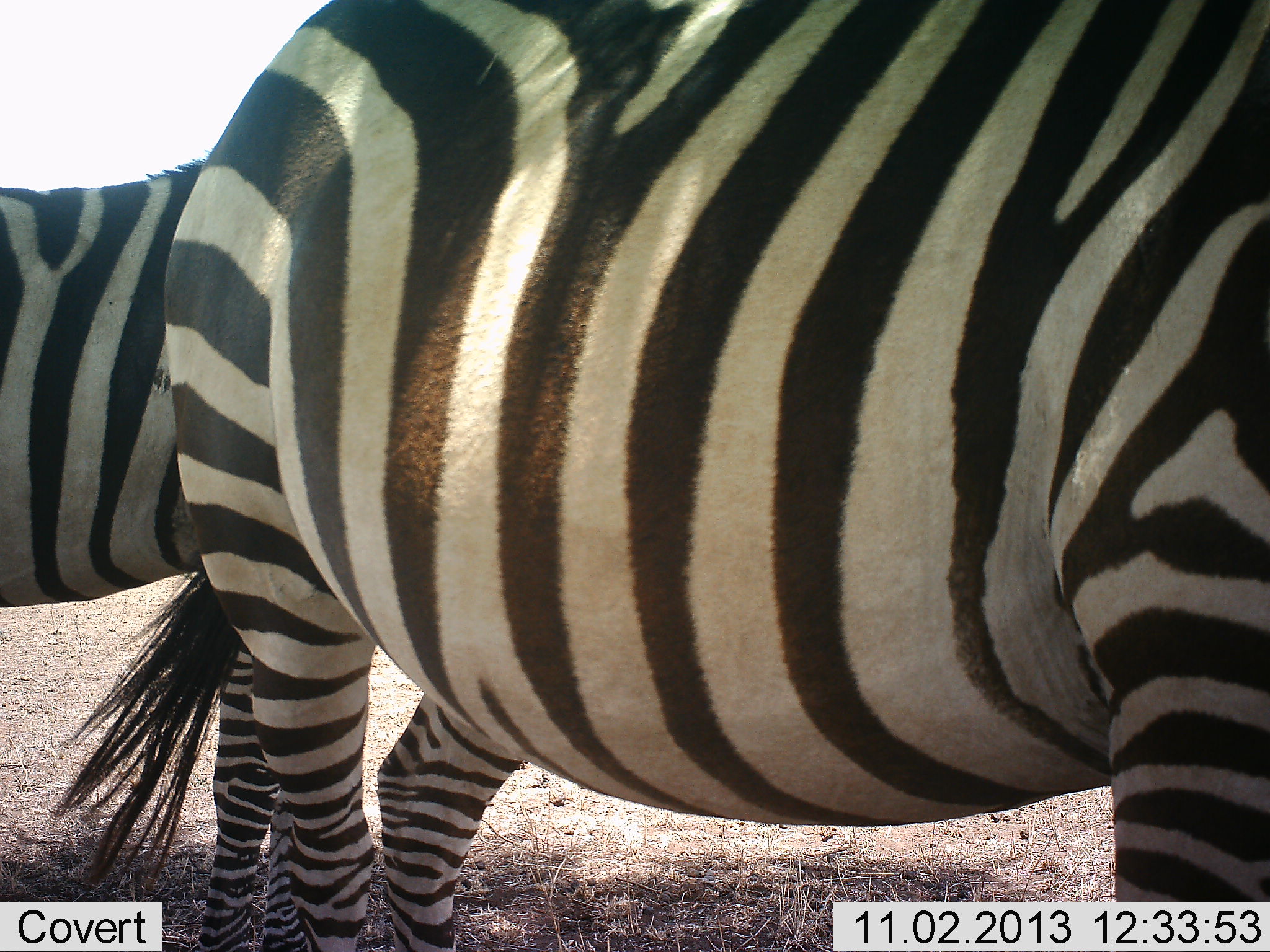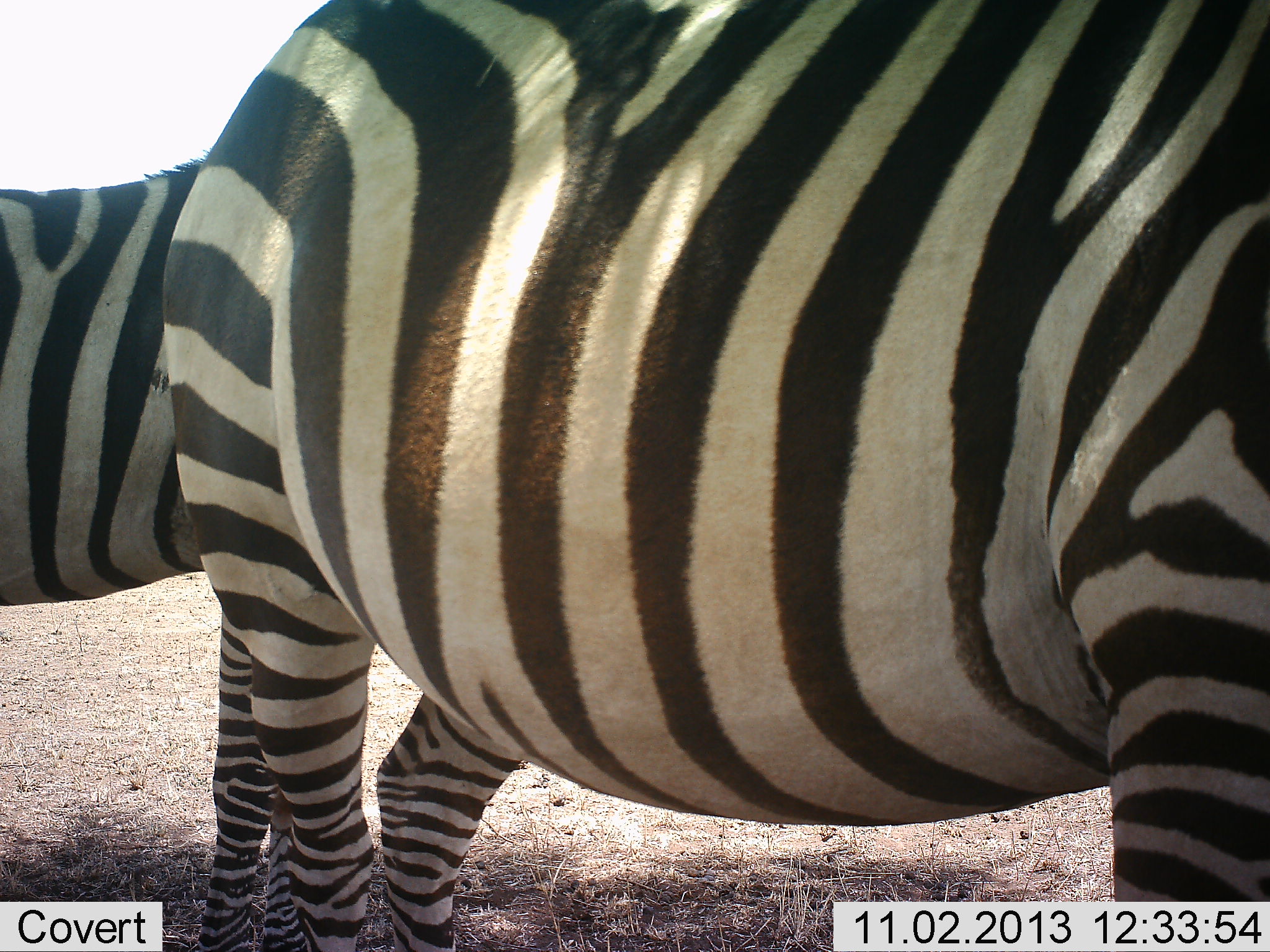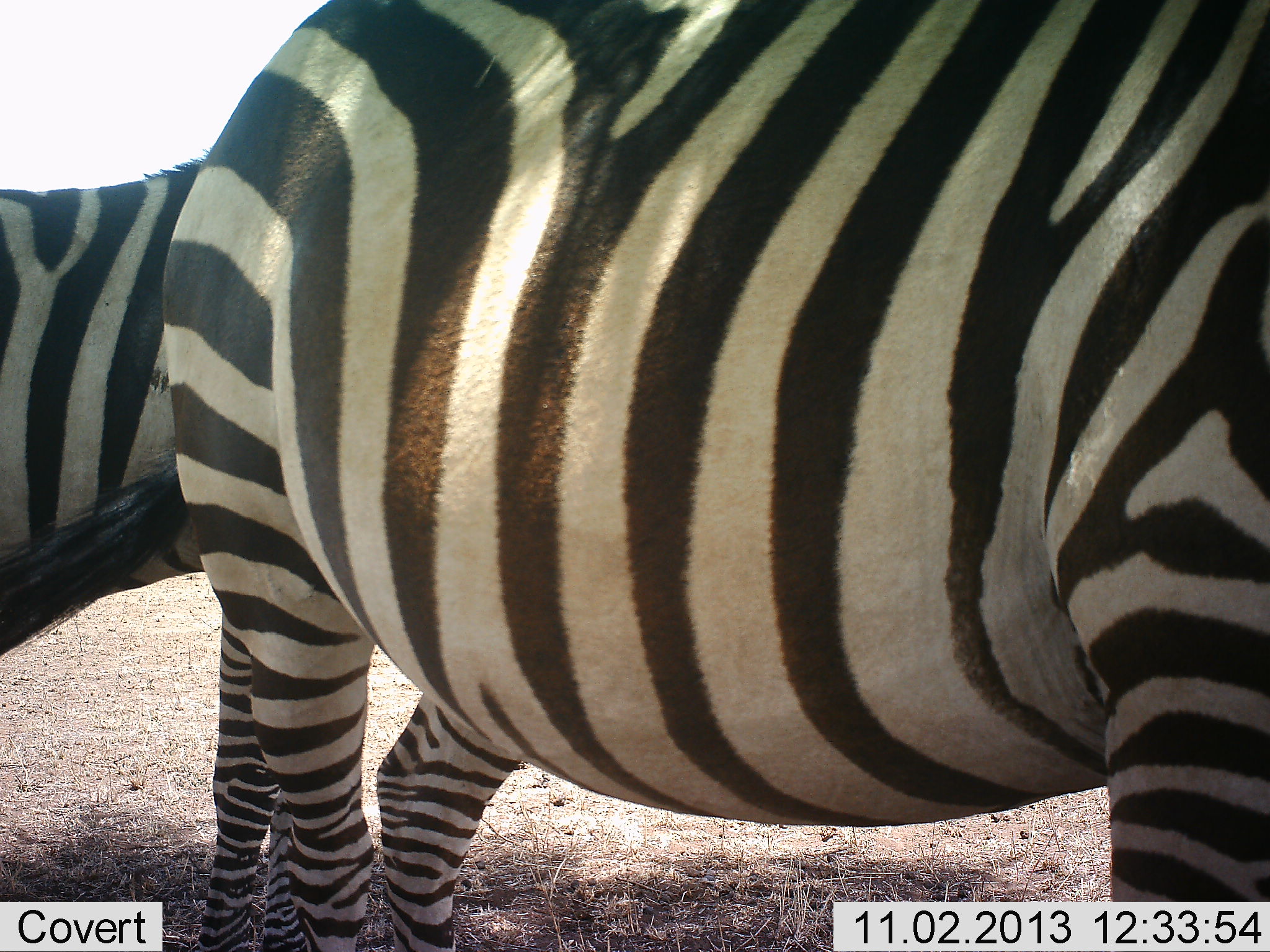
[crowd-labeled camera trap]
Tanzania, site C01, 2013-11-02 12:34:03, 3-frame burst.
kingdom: Animalia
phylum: Chordata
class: Mammalia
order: Perissodactyla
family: Equidae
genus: Equus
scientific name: Equus quagga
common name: plains zebra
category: zebra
Zebra (plains zebra) (Equus quagga), count 2. Behavior (volunteer vote fractions): standing 90%, resting 10%, moving 10%, interacting 0%. Young present (vote fraction): 0%. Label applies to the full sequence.